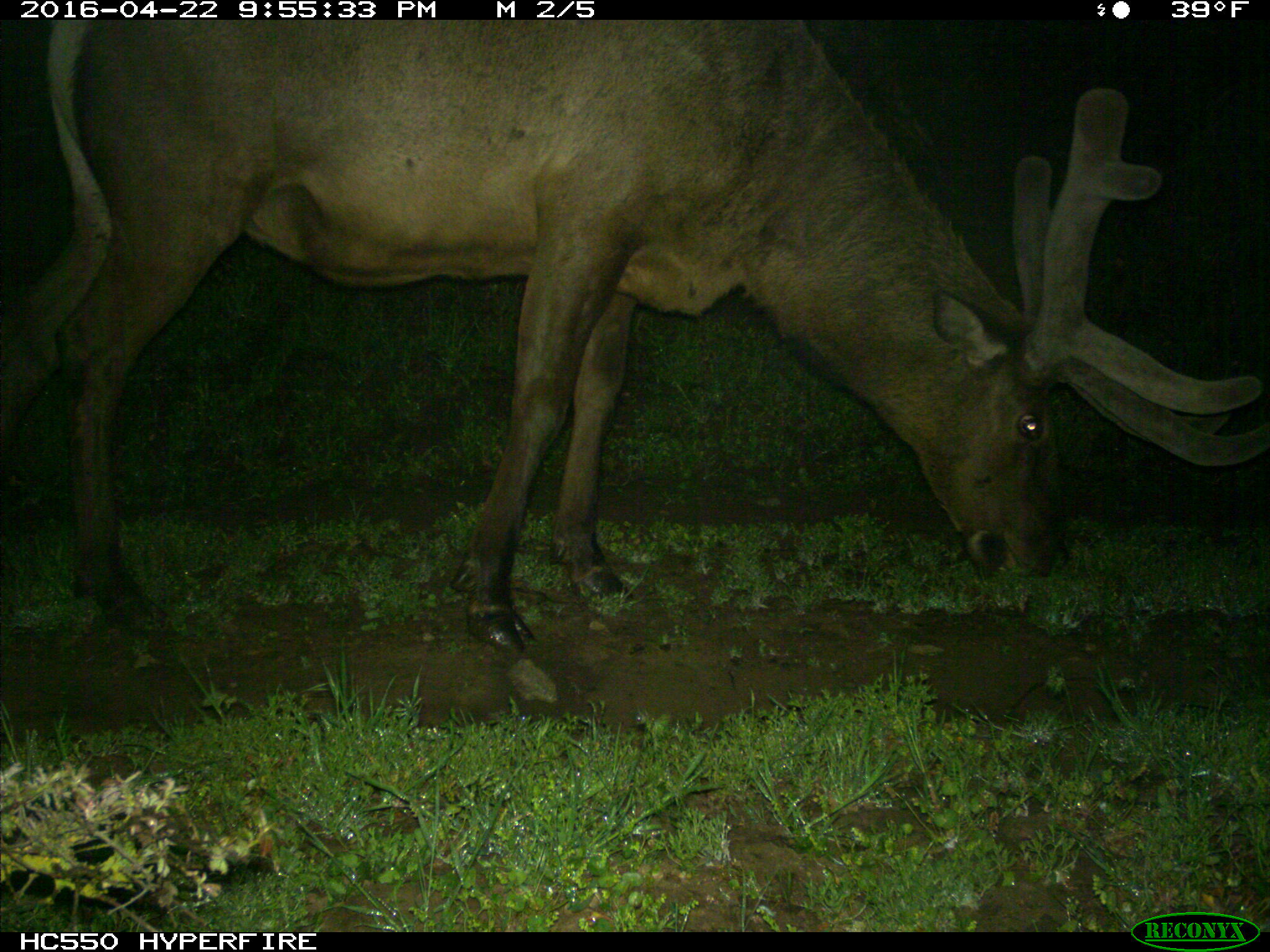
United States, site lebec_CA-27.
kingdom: Animalia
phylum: Chordata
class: Mammalia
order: Artiodactyla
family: Cervidae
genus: Cervus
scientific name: Cervus canadensis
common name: elk